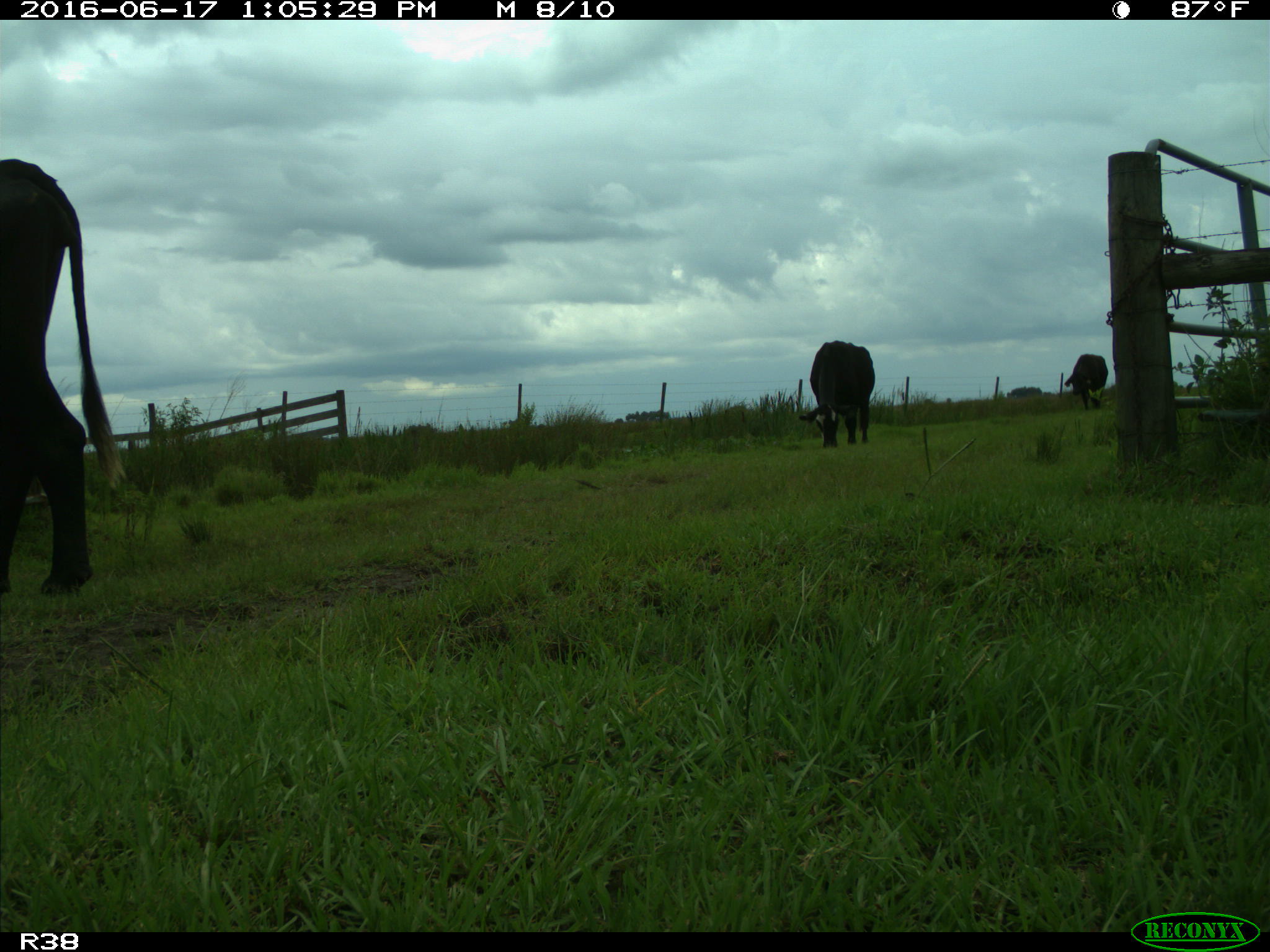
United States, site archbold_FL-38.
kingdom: Animalia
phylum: Chordata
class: Mammalia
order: Artiodactyla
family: Bovidae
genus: Bos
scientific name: Bos taurus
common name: domestic cow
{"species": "Bos taurus (domestic cow)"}